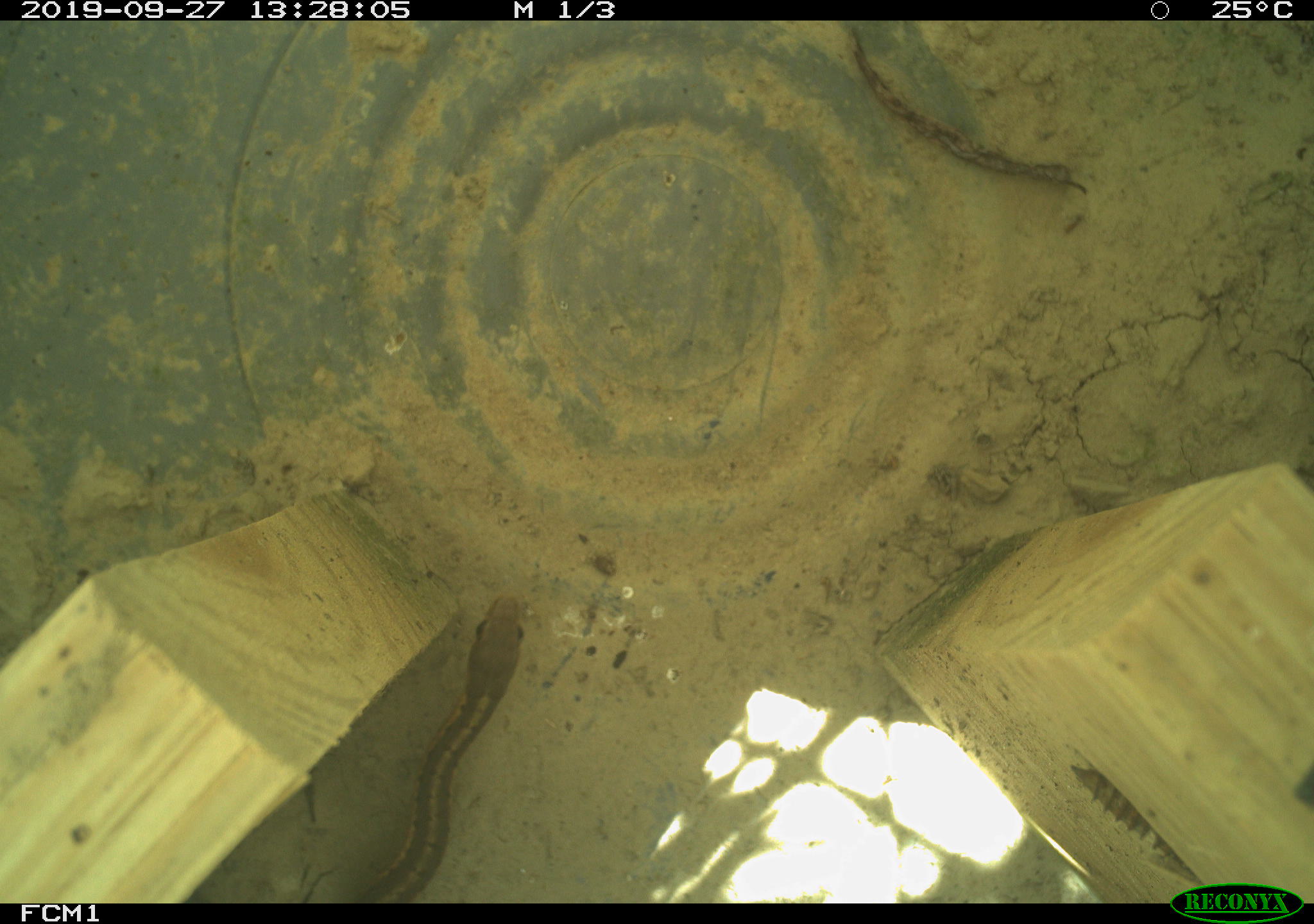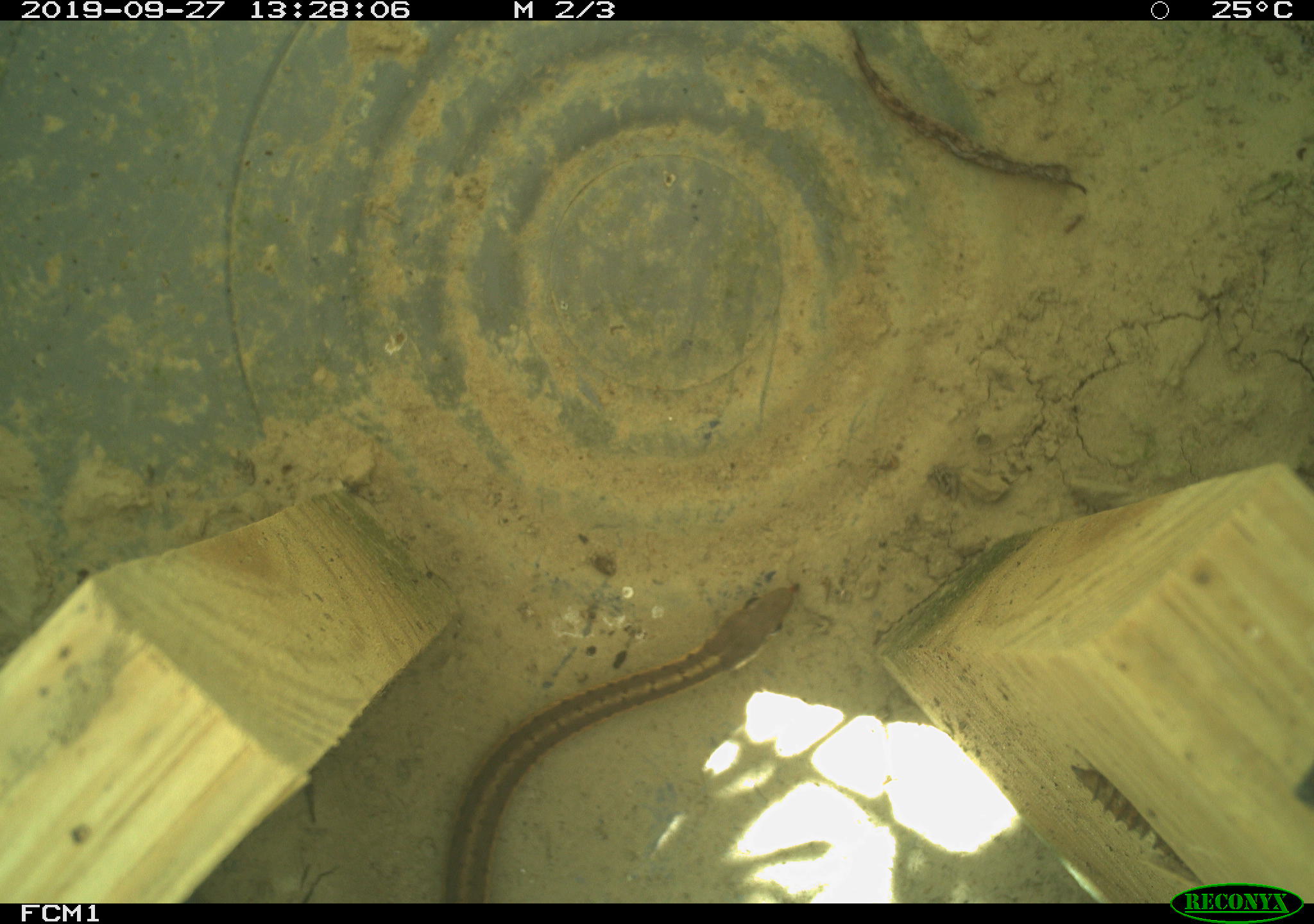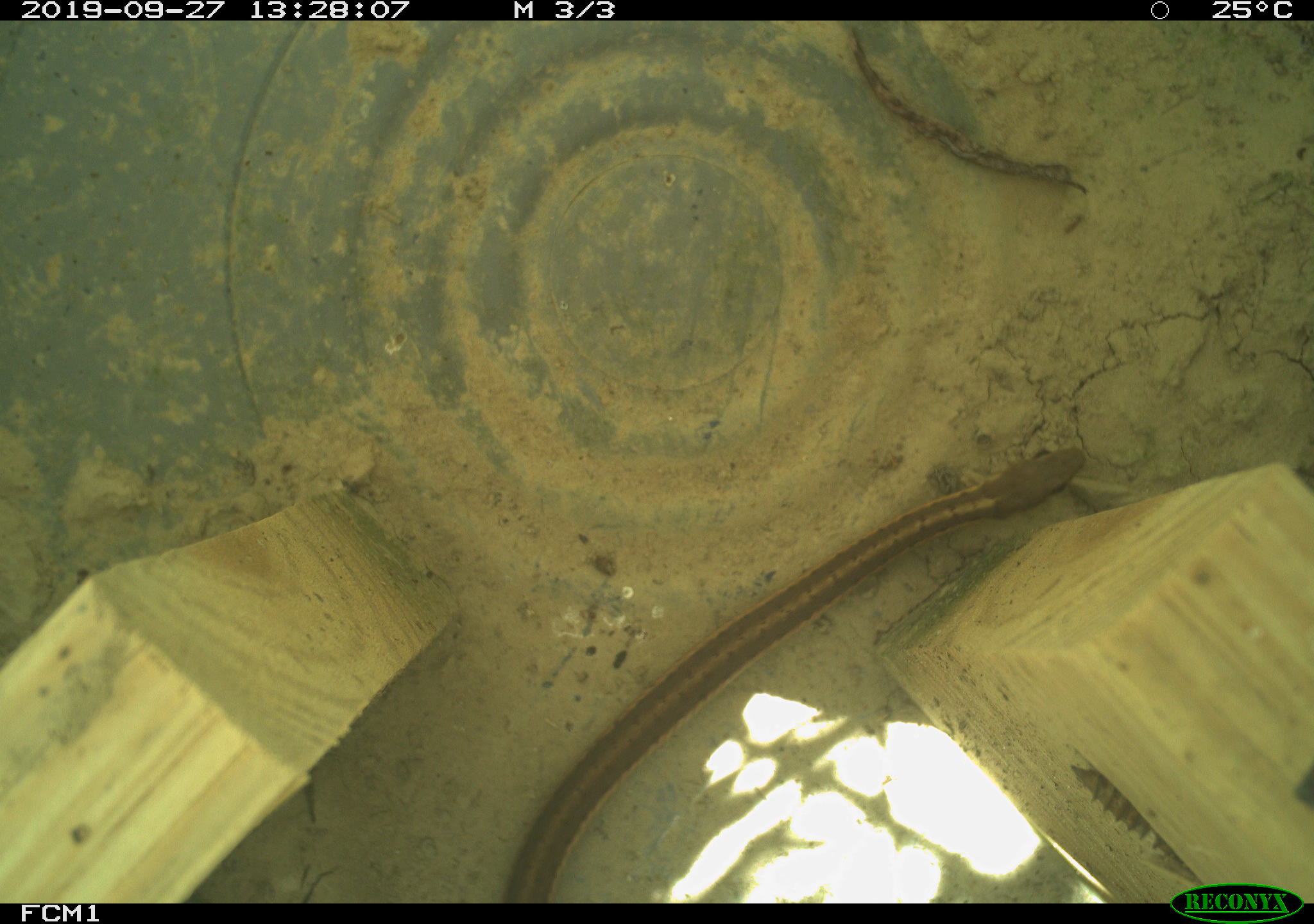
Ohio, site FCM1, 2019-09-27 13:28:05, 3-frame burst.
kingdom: Animalia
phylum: Chordata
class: Reptilia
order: Squamata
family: Colubridae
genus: Thamnophis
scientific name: Thamnophis sirtalis sirtalis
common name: eastern gartersnake